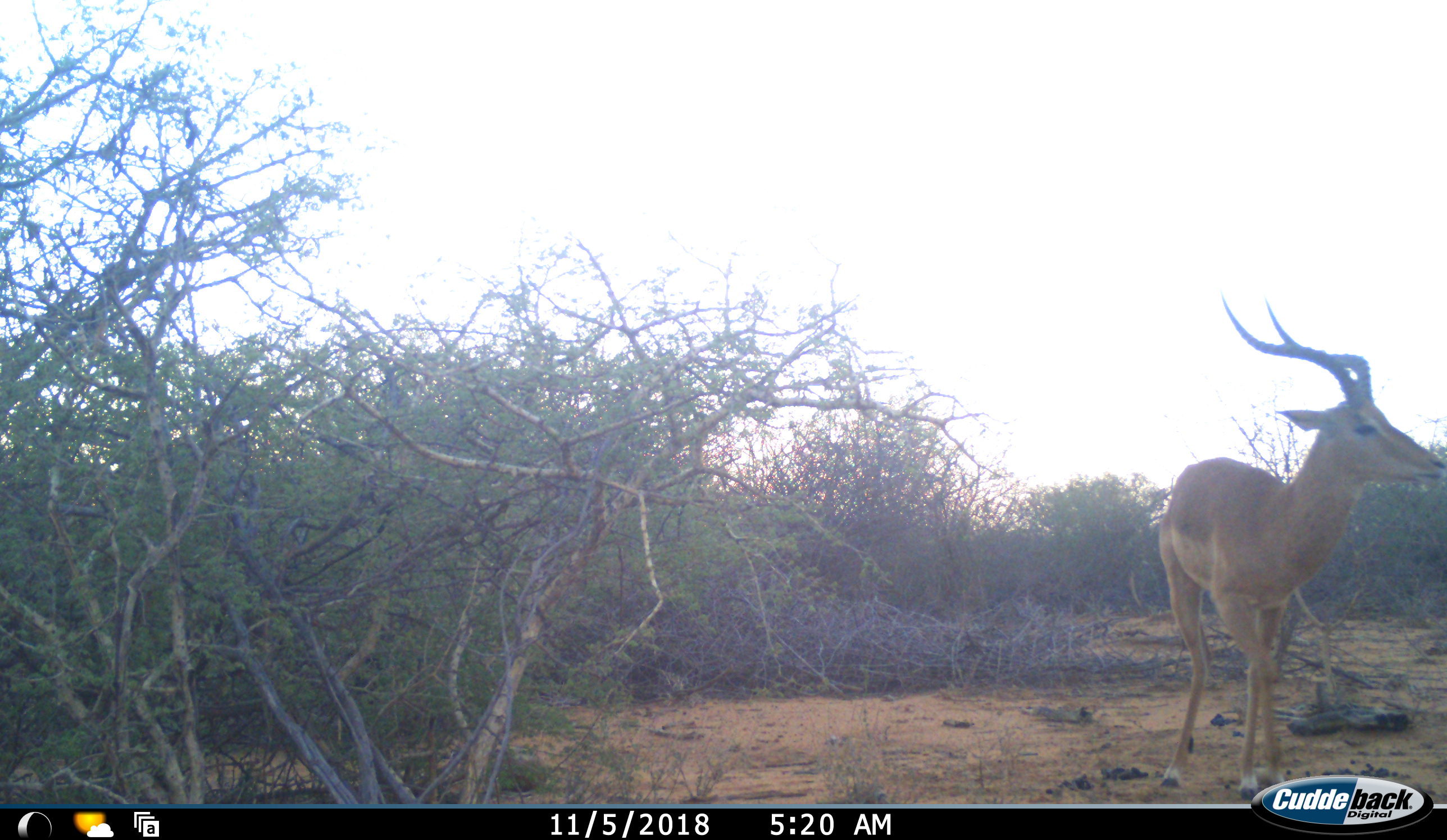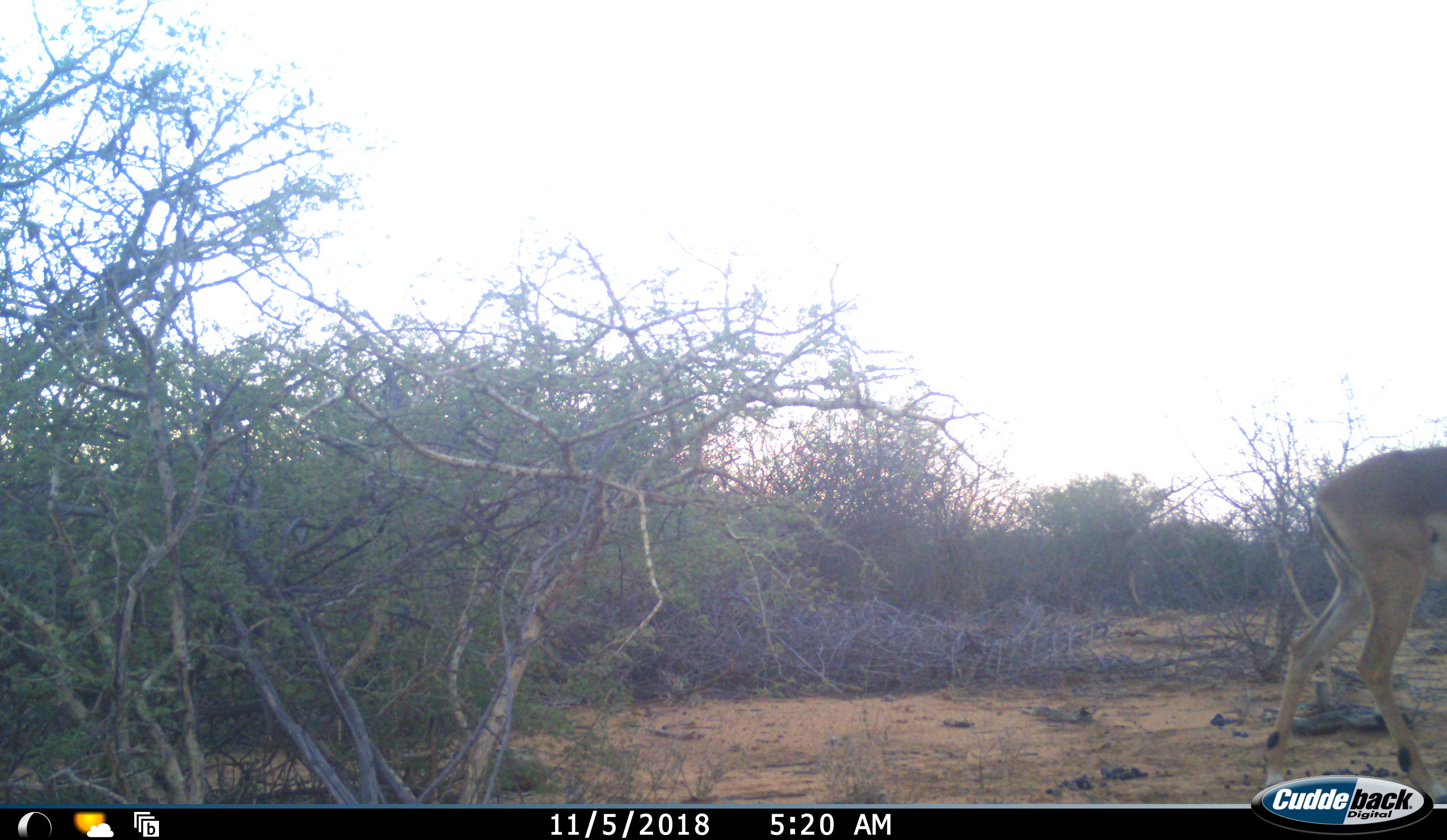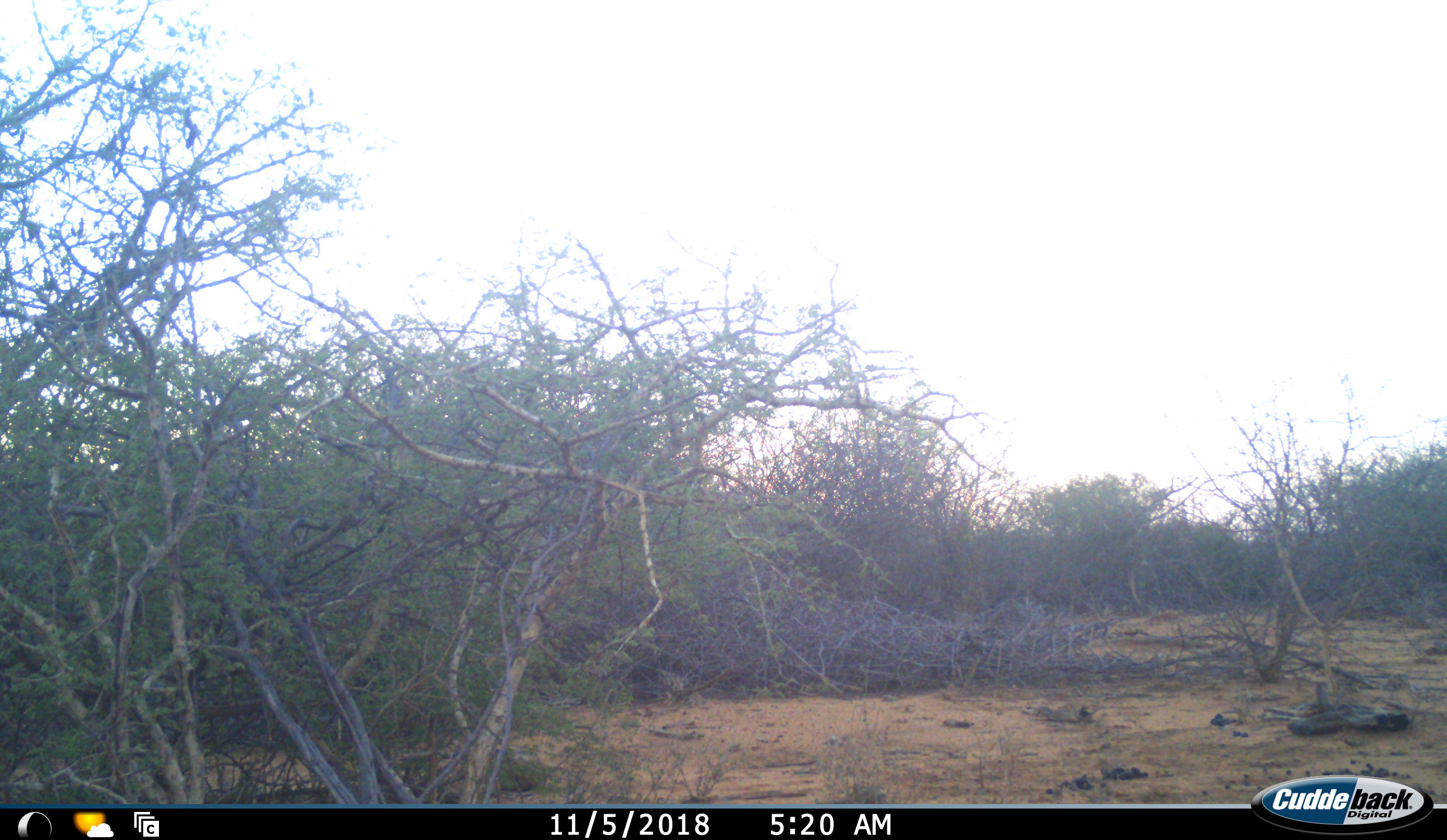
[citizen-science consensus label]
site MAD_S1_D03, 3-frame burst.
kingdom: Animalia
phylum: Chordata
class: Mammalia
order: Artiodactyla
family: Bovidae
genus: Aepyceros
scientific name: Aepyceros melampus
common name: impala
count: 1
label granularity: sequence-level